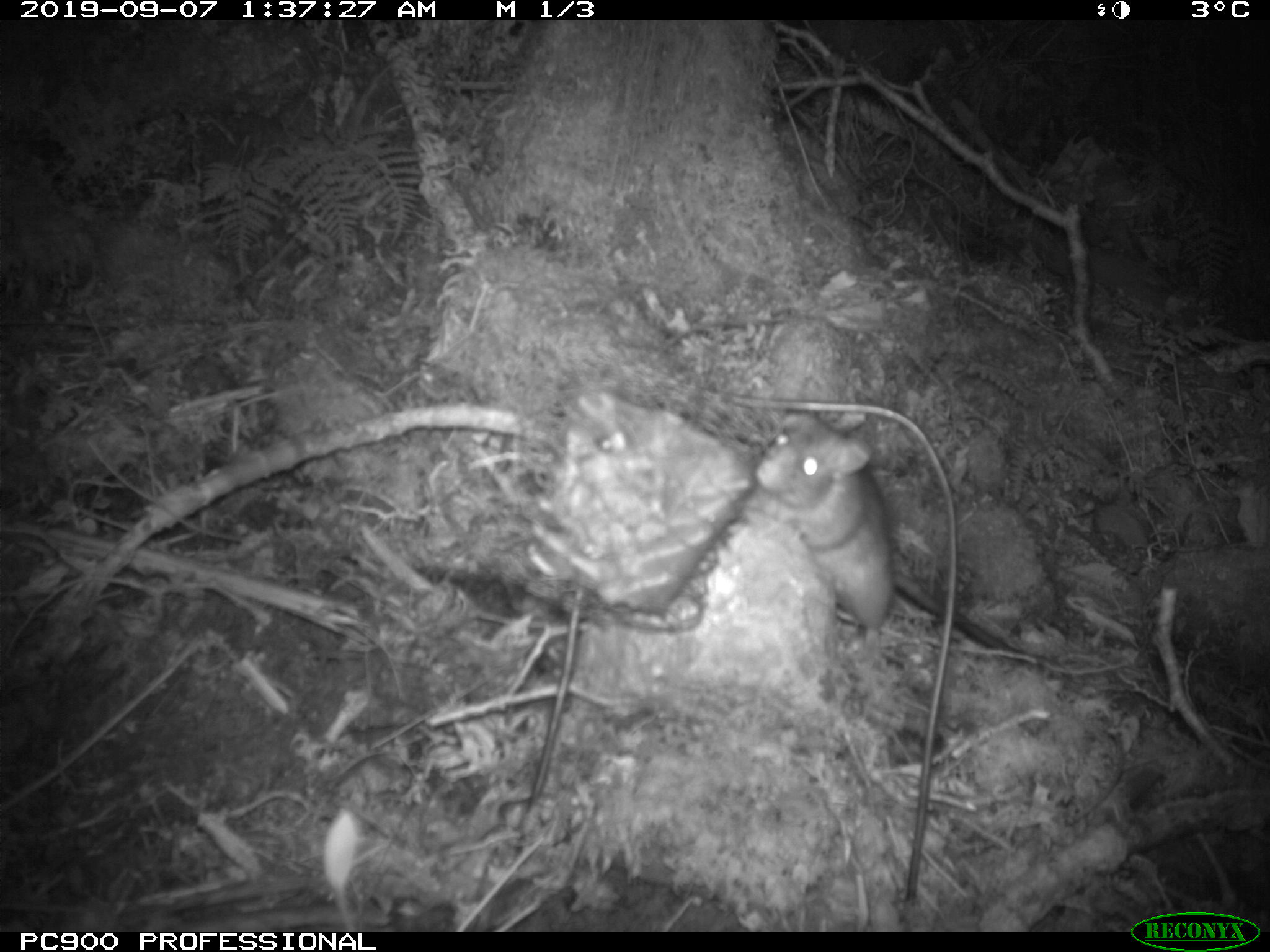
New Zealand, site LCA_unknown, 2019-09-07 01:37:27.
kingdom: Animalia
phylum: Chordata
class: Mammalia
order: Rodentia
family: Muridae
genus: Rattus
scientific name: Rattus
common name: rat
Rat (Rattus).